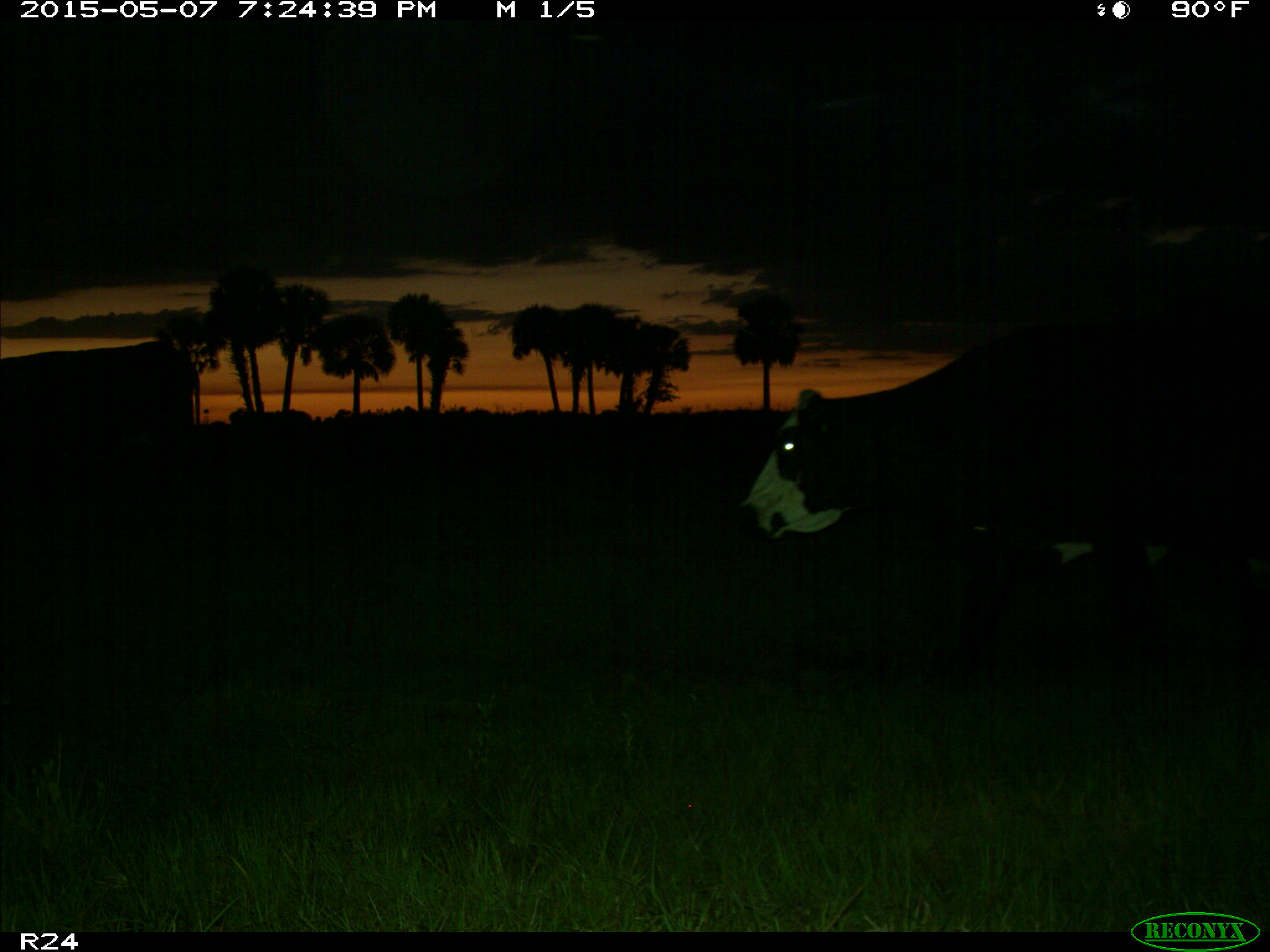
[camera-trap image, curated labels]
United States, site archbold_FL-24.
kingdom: Animalia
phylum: Chordata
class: Mammalia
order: Artiodactyla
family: Bovidae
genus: Bos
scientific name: Bos taurus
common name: domestic cow